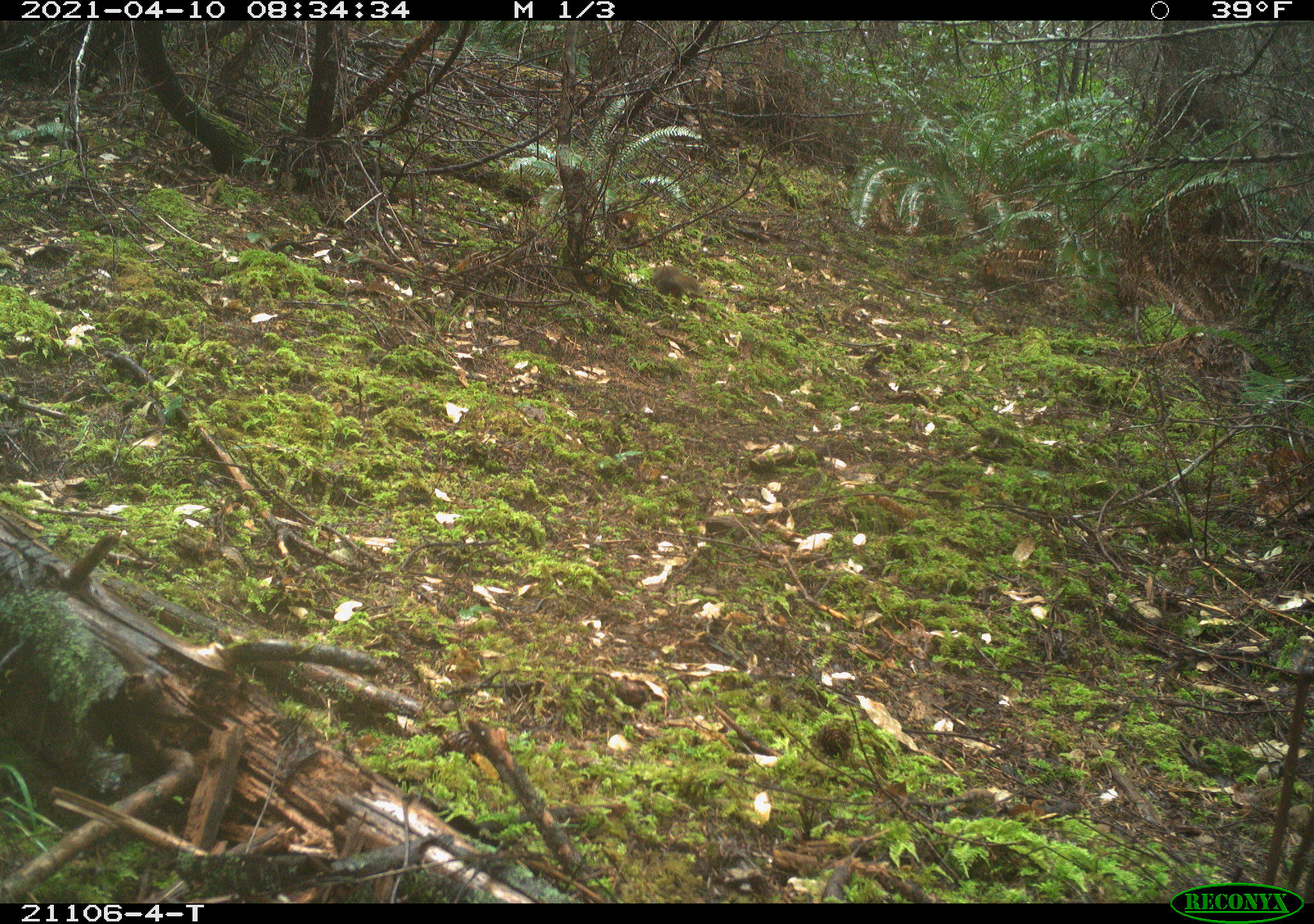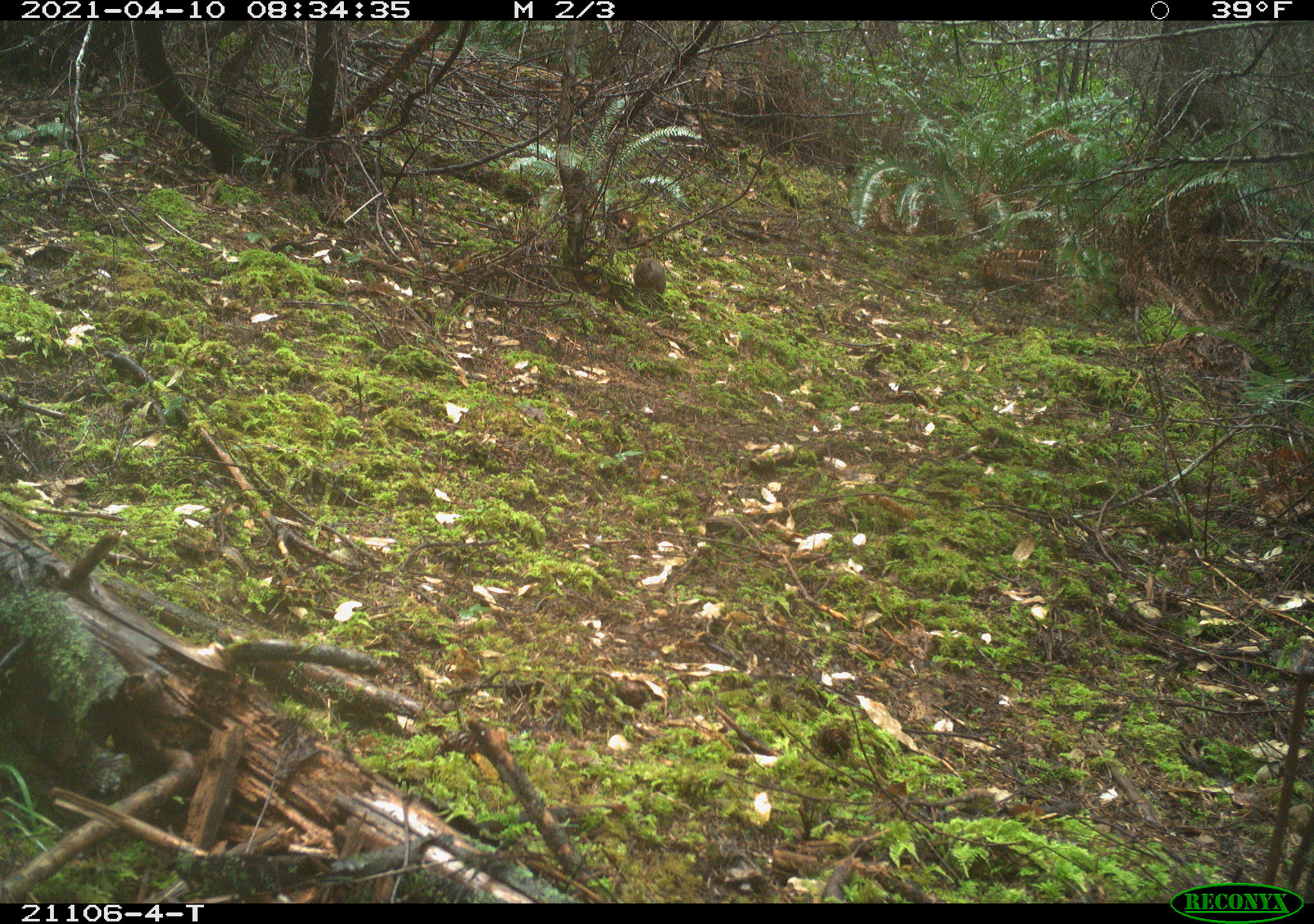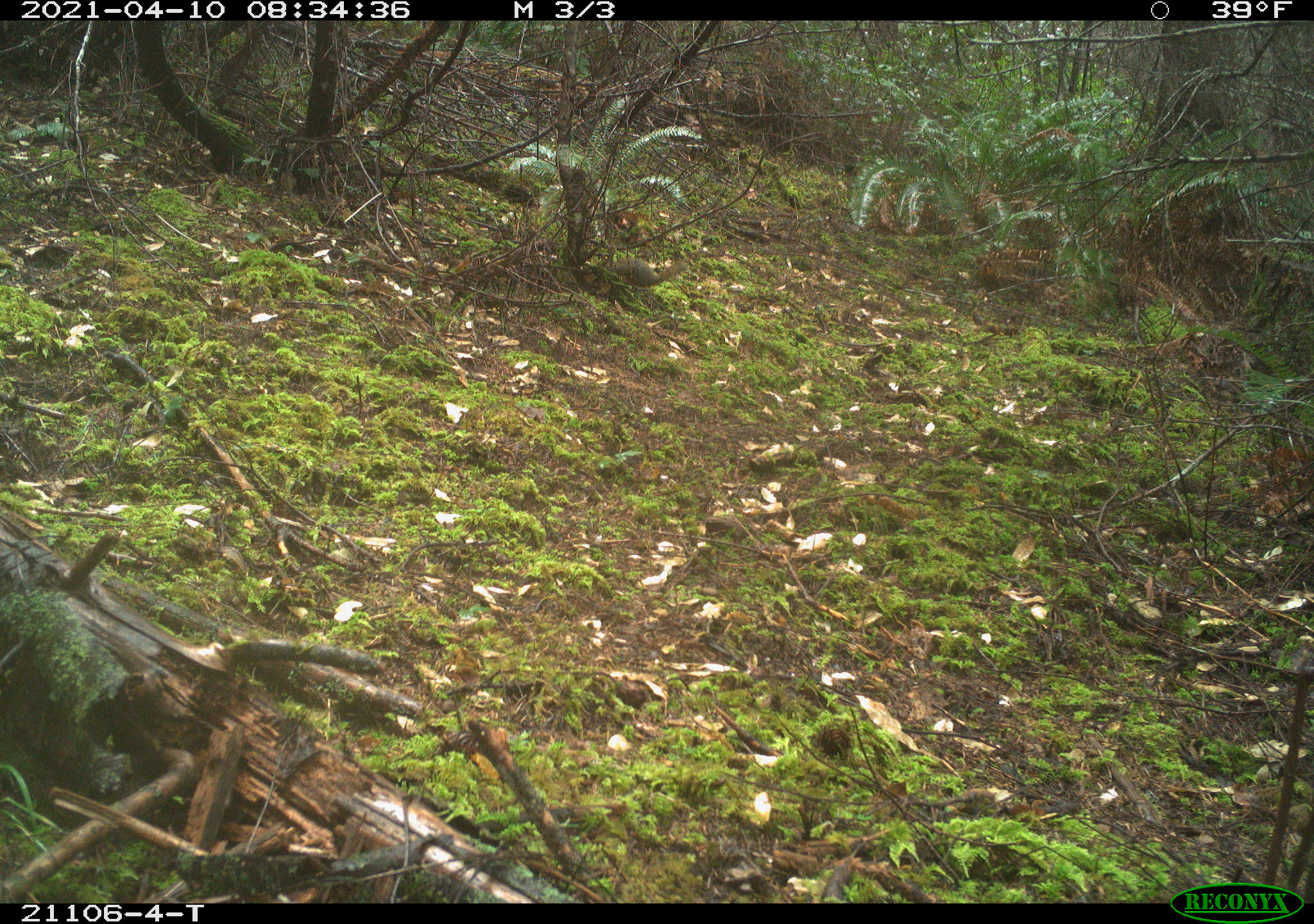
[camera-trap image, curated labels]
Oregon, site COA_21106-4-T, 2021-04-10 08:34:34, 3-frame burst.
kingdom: Animalia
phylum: Chordata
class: Mammalia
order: Rodentia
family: Sciuridae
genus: Tamiasciurus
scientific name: Tamiasciurus douglasii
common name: douglas squirrel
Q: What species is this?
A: Douglas squirrel (Tamiasciurus douglasii).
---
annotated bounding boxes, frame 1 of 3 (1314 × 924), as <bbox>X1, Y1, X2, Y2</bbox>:
douglas squirrel: <bbox>630, 247, 720, 318</bbox>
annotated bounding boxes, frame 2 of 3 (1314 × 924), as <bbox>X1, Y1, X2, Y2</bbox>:
douglas squirrel: <bbox>614, 242, 693, 321</bbox>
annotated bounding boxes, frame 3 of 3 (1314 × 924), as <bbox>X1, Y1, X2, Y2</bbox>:
douglas squirrel: <bbox>587, 232, 705, 304</bbox>